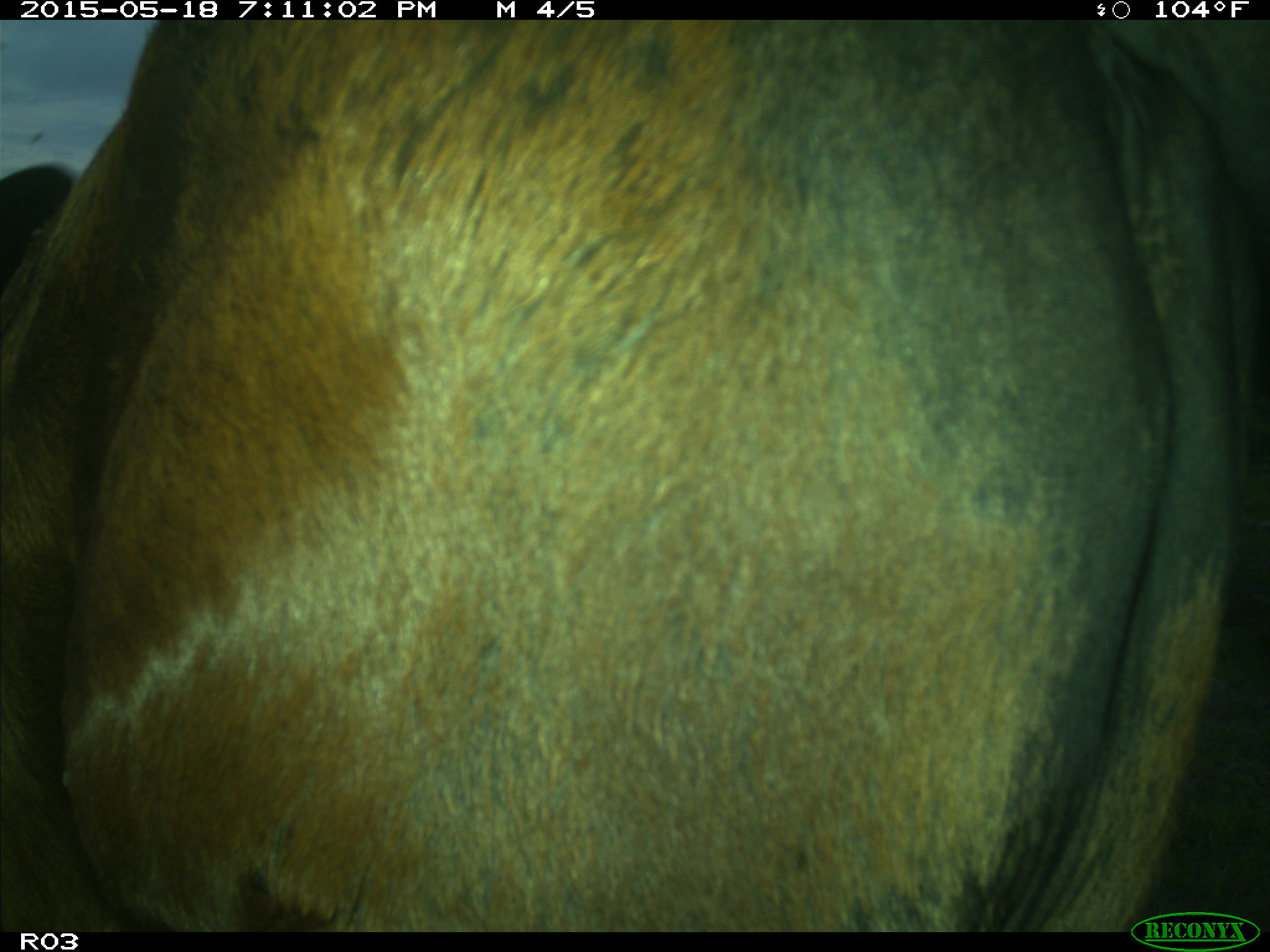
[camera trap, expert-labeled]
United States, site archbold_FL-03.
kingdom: Animalia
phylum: Chordata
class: Mammalia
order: Artiodactyla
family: Bovidae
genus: Bos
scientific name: Bos taurus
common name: domestic cow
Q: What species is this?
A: Bos taurus (domestic cow).